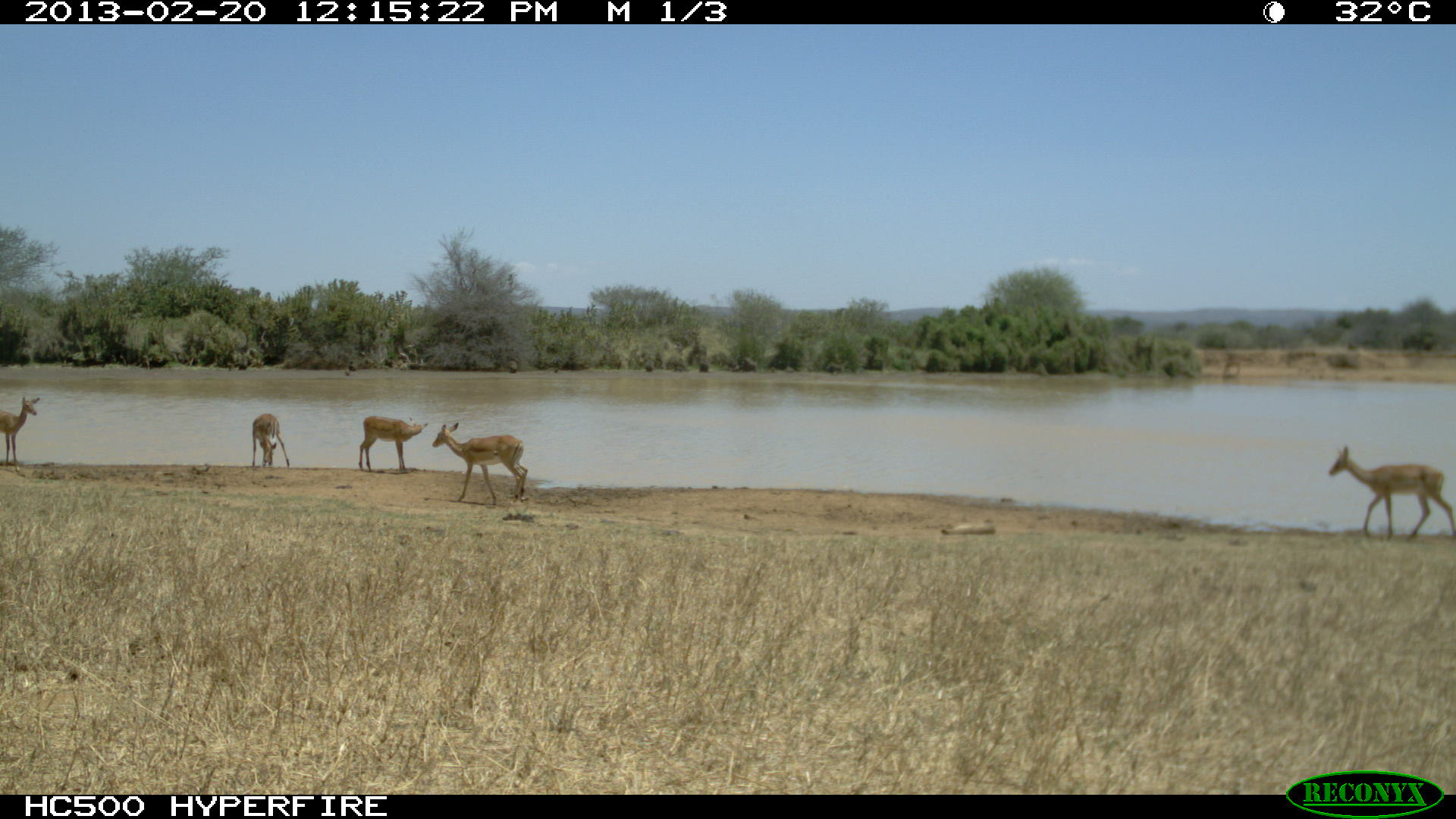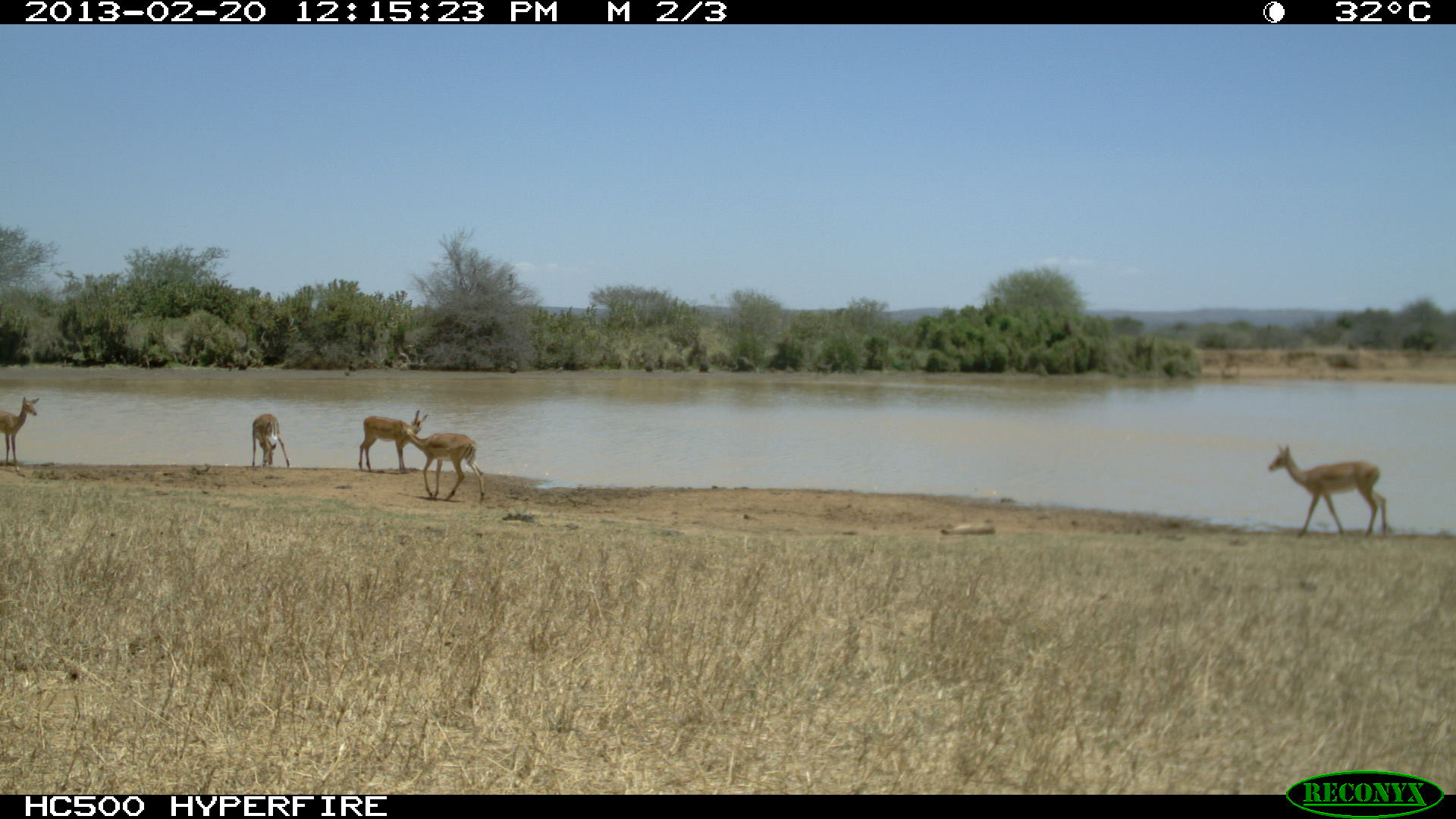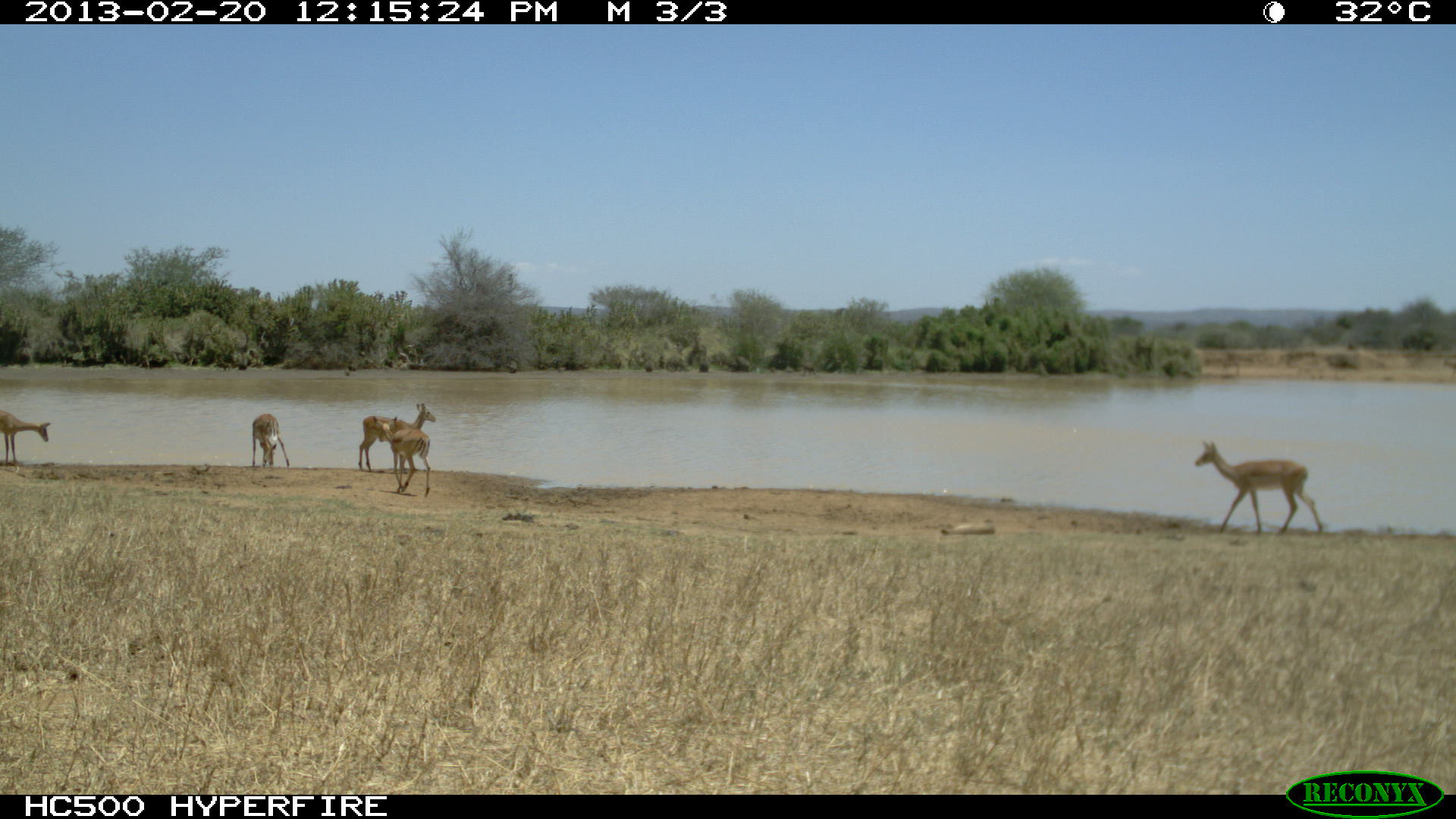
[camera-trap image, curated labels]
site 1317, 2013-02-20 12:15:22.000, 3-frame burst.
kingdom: Animalia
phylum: Chordata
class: Mammalia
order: Artiodactyla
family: Bovidae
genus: Aepyceros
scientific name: Aepyceros melampus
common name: impala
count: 5